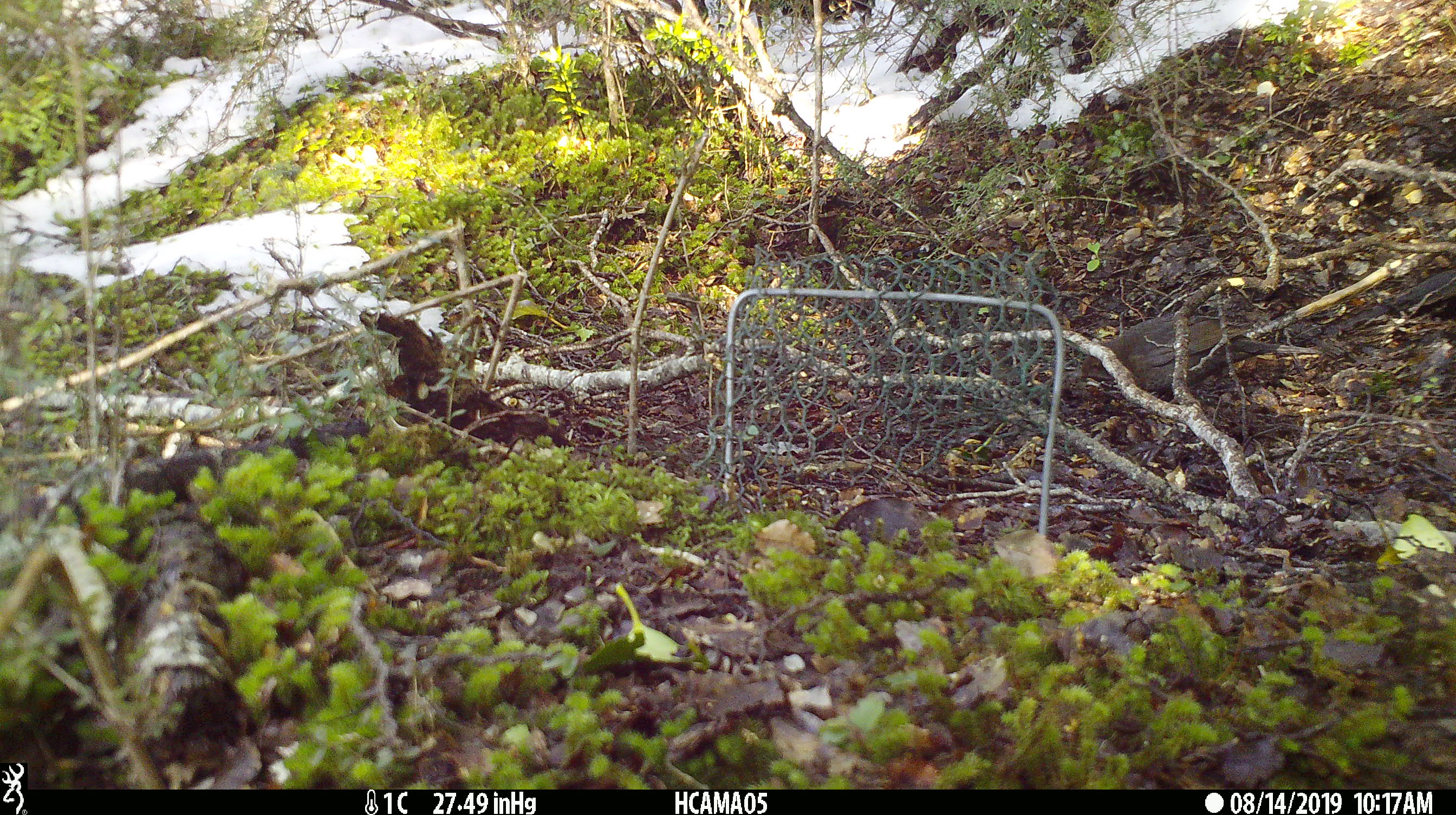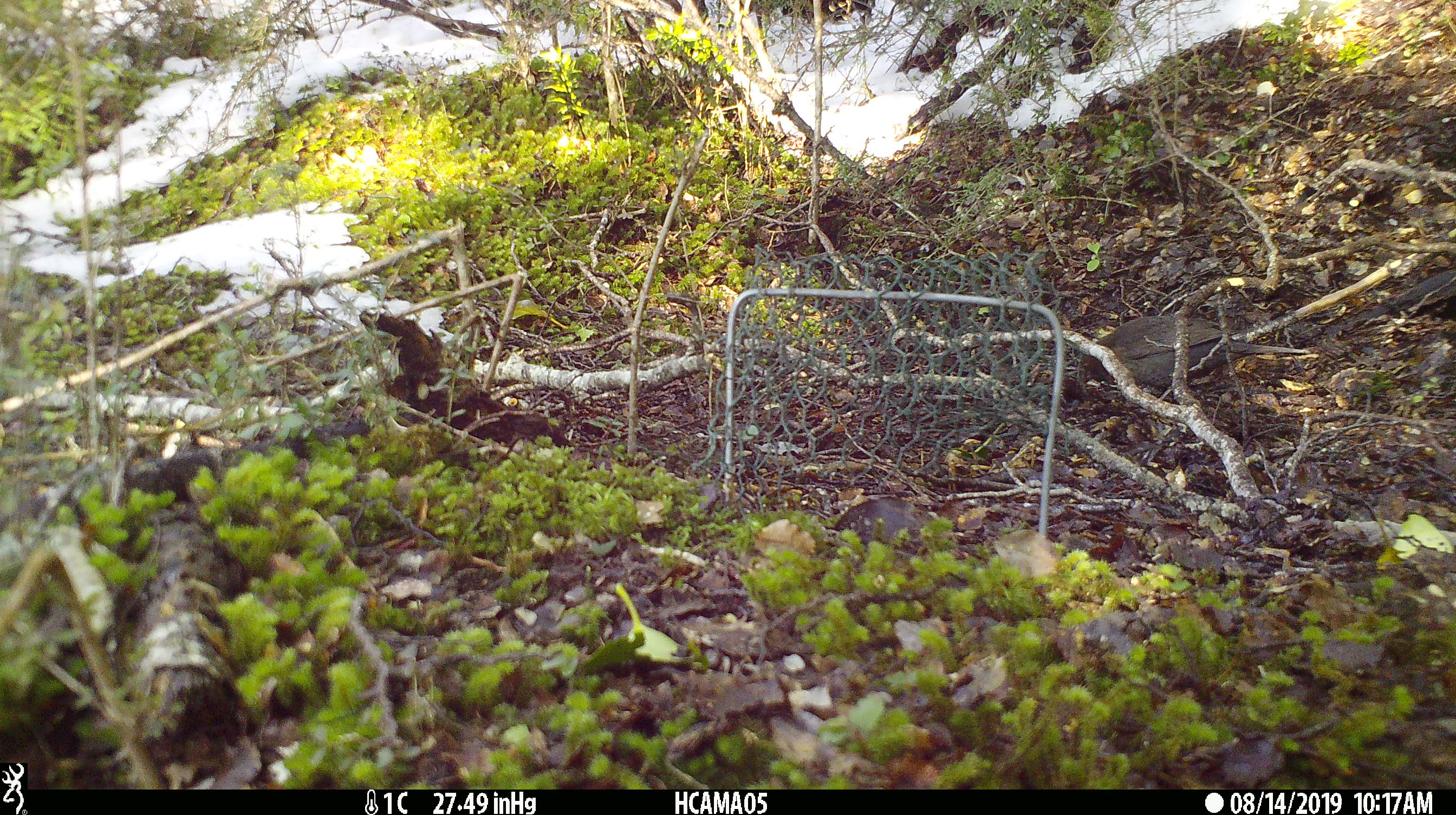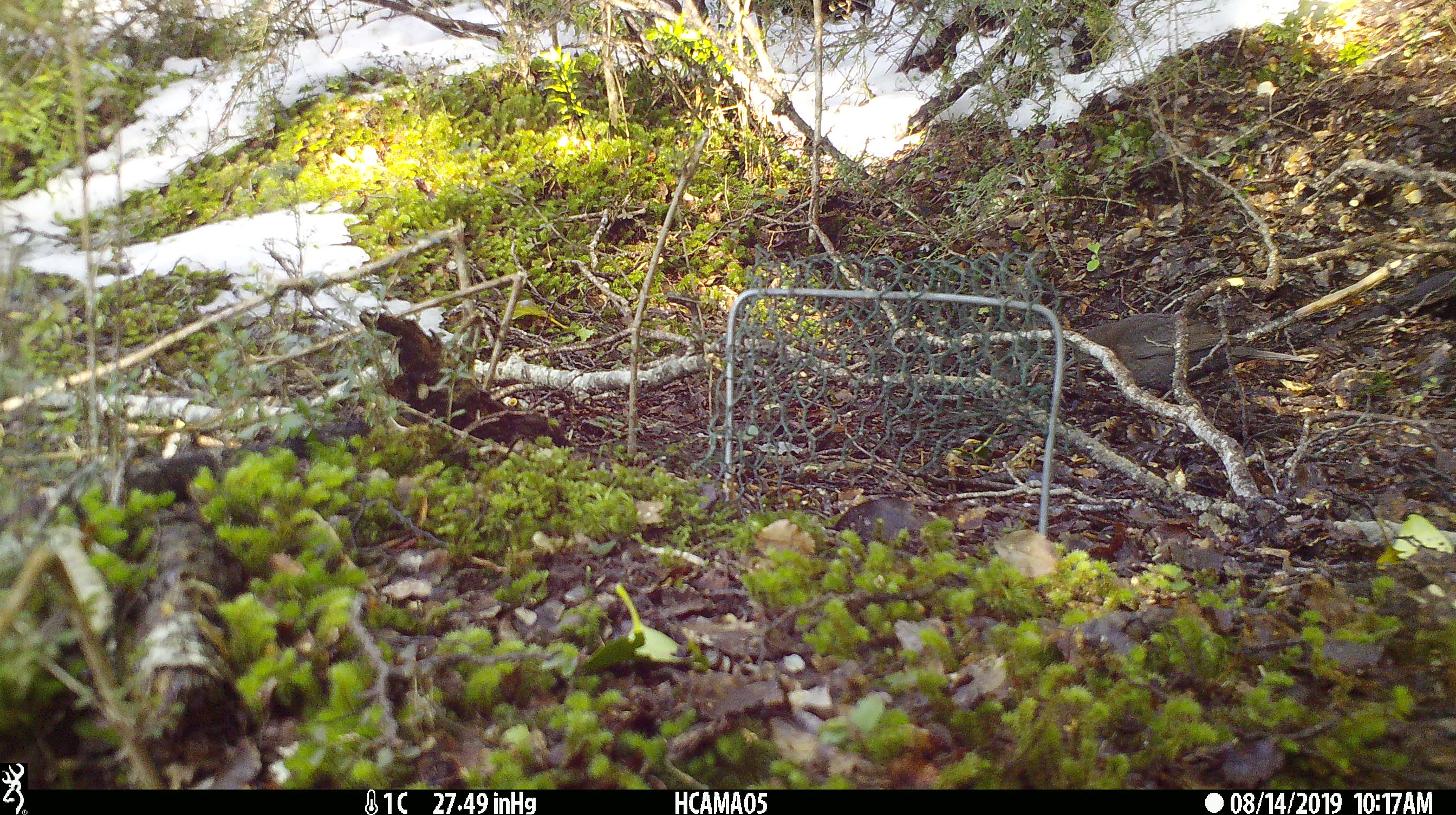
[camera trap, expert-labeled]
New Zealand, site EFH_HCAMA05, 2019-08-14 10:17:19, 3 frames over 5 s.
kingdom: Animalia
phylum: Chordata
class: Aves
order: Passeriformes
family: Turdidae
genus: Turdus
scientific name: Turdus philomelos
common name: song thrush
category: thrush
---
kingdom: Animalia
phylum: Chordata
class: Aves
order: Passeriformes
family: Petroicidae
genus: Petroica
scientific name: Petroica australis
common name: new zealand robin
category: robin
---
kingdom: Animalia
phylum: Chordata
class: Aves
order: Passeriformes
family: Turdidae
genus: Turdus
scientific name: Turdus merula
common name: eurasian blackbird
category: blackbird